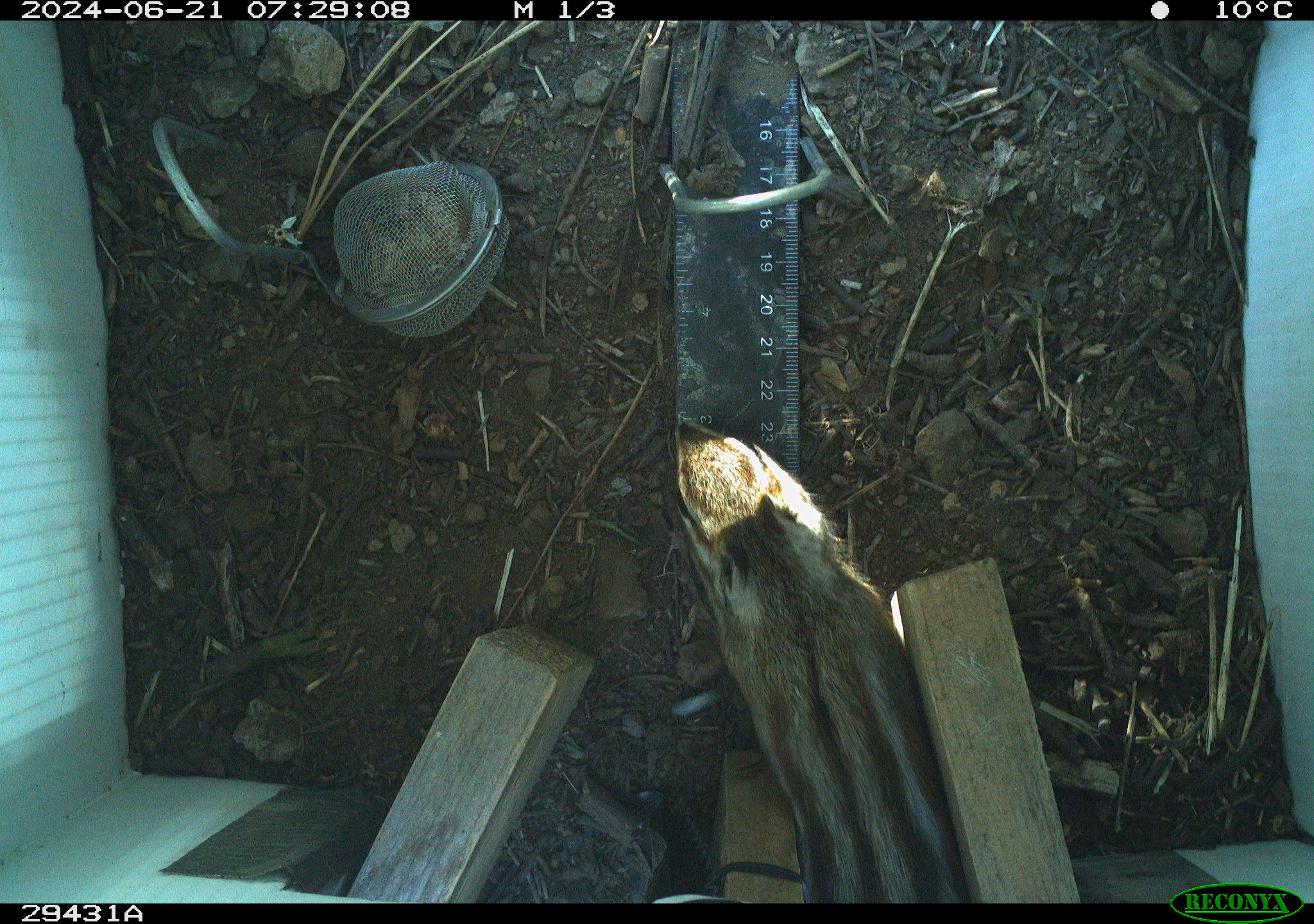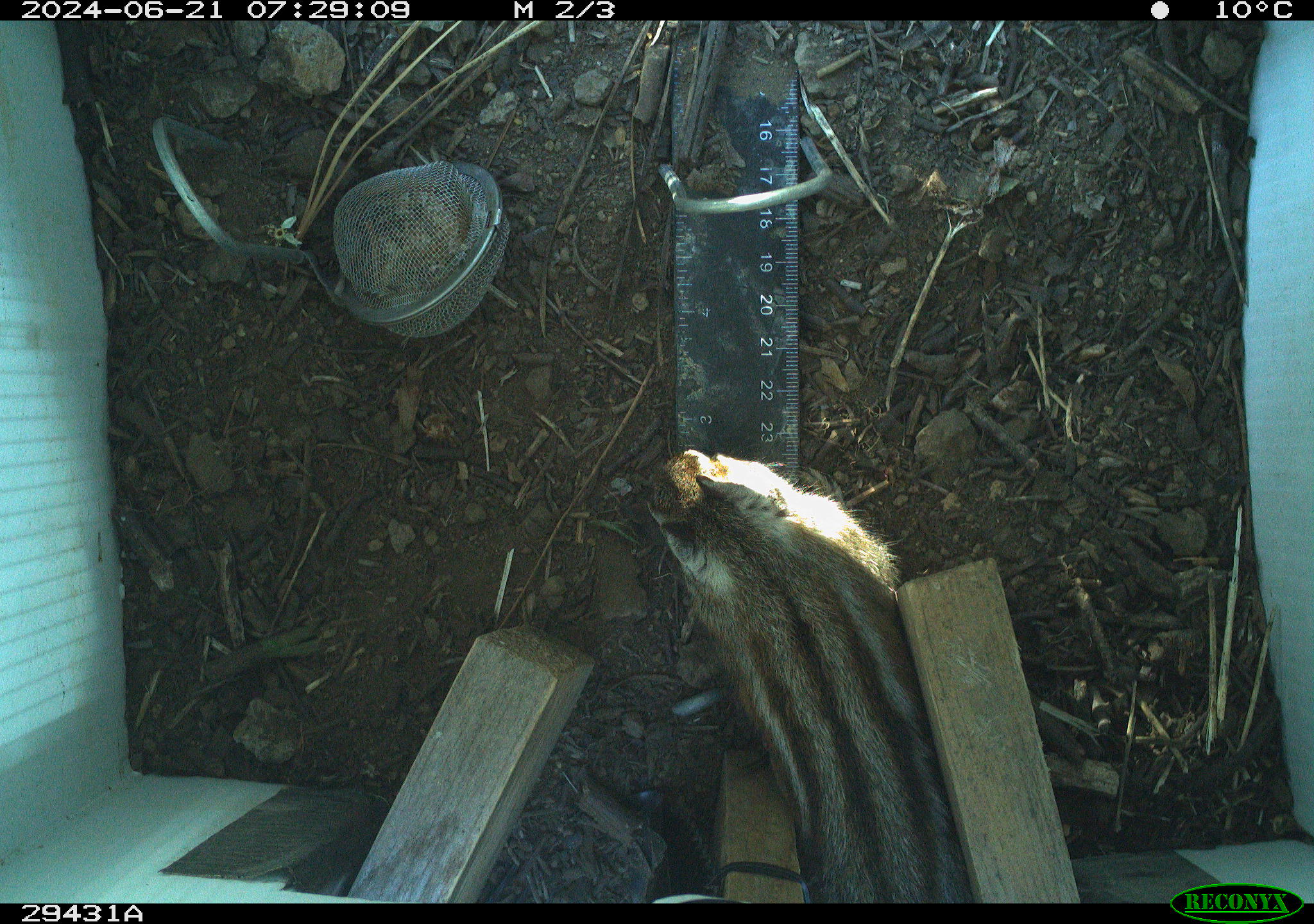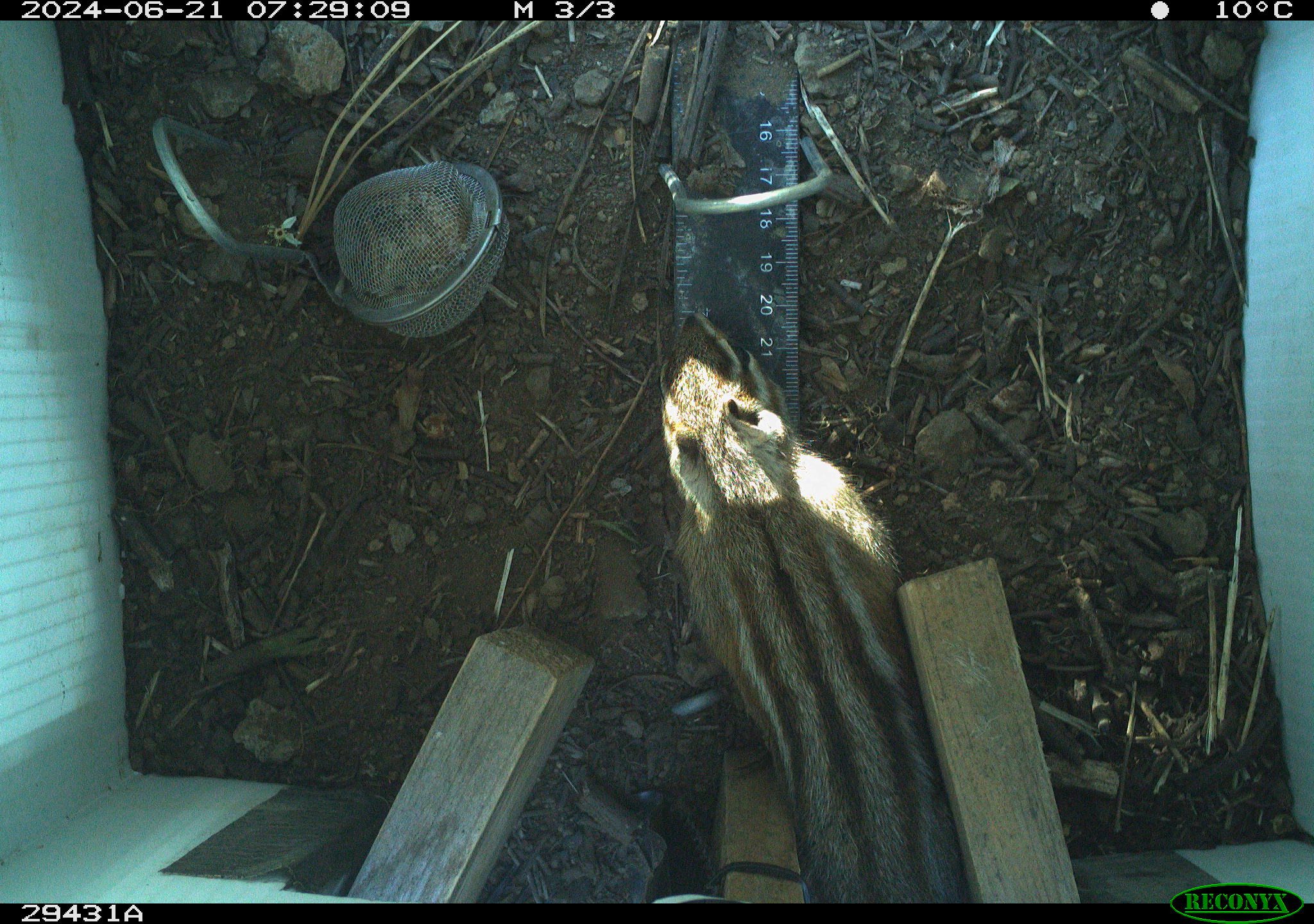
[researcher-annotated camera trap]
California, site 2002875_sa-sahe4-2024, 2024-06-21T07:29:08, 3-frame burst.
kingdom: Animalia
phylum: Chordata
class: Mammalia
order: Rodentia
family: Sciuridae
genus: Neotamias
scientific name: Neotamias quadrimaculatus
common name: long-eared chipmunk